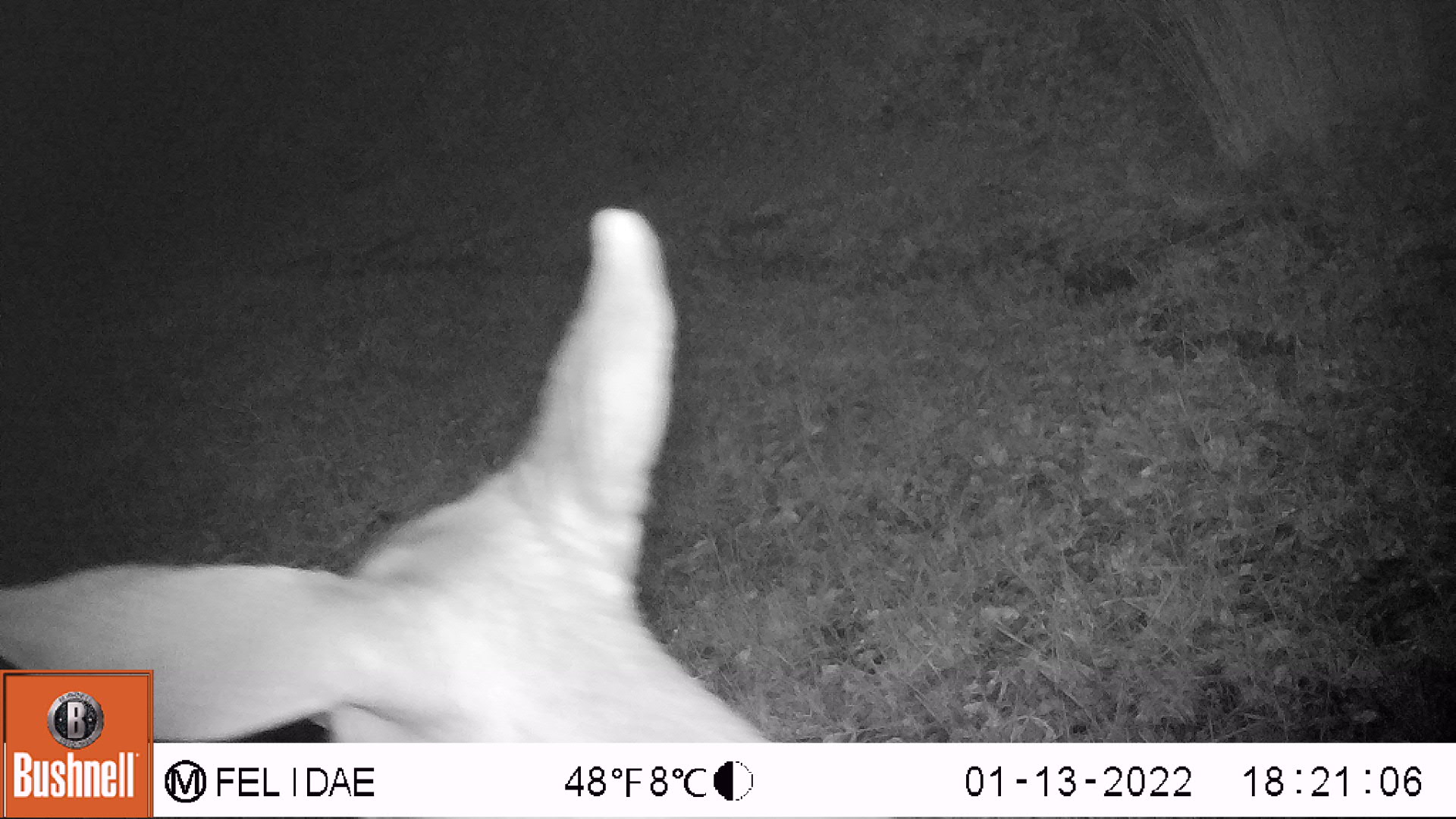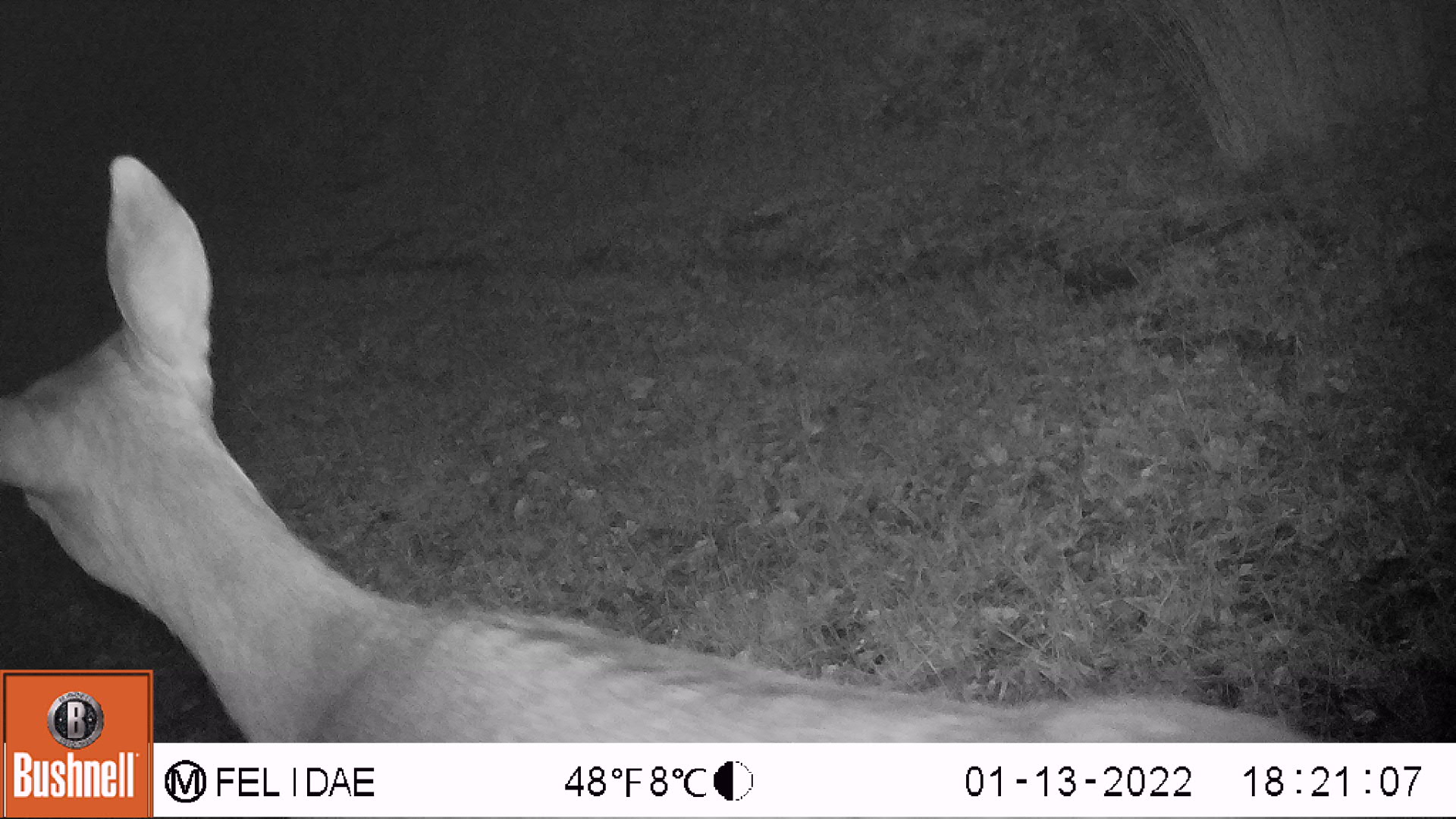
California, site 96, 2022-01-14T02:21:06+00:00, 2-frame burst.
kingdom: Animalia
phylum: Chordata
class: Mammalia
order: Artiodactyla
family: Cervidae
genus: Odocoileus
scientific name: Odocoileus hemionus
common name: mule deer